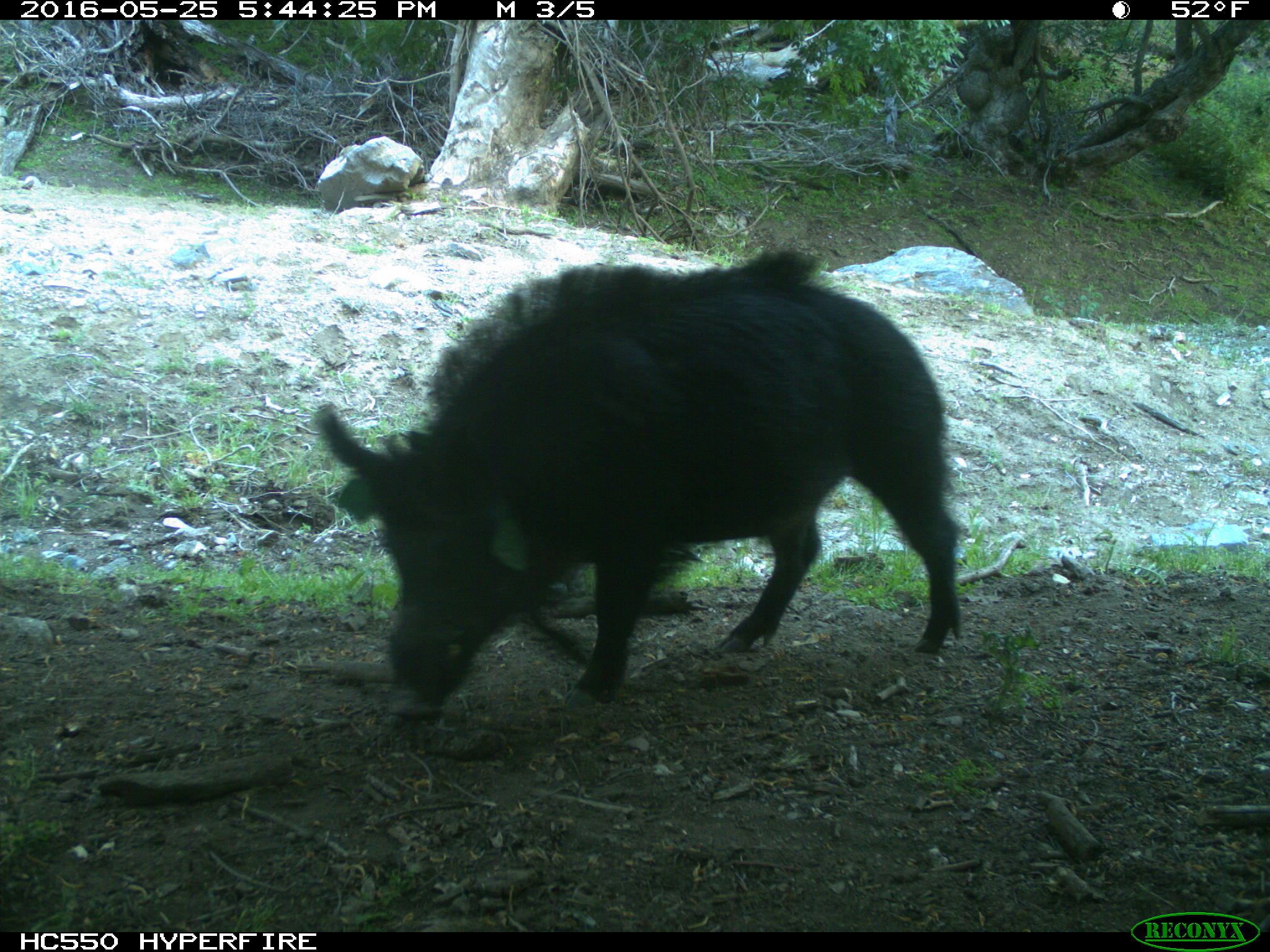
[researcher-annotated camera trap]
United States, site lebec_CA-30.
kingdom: Animalia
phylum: Chordata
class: Mammalia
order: Artiodactyla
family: Suidae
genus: Sus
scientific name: Sus scrofa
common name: wild boar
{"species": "Sus scrofa (wild boar)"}